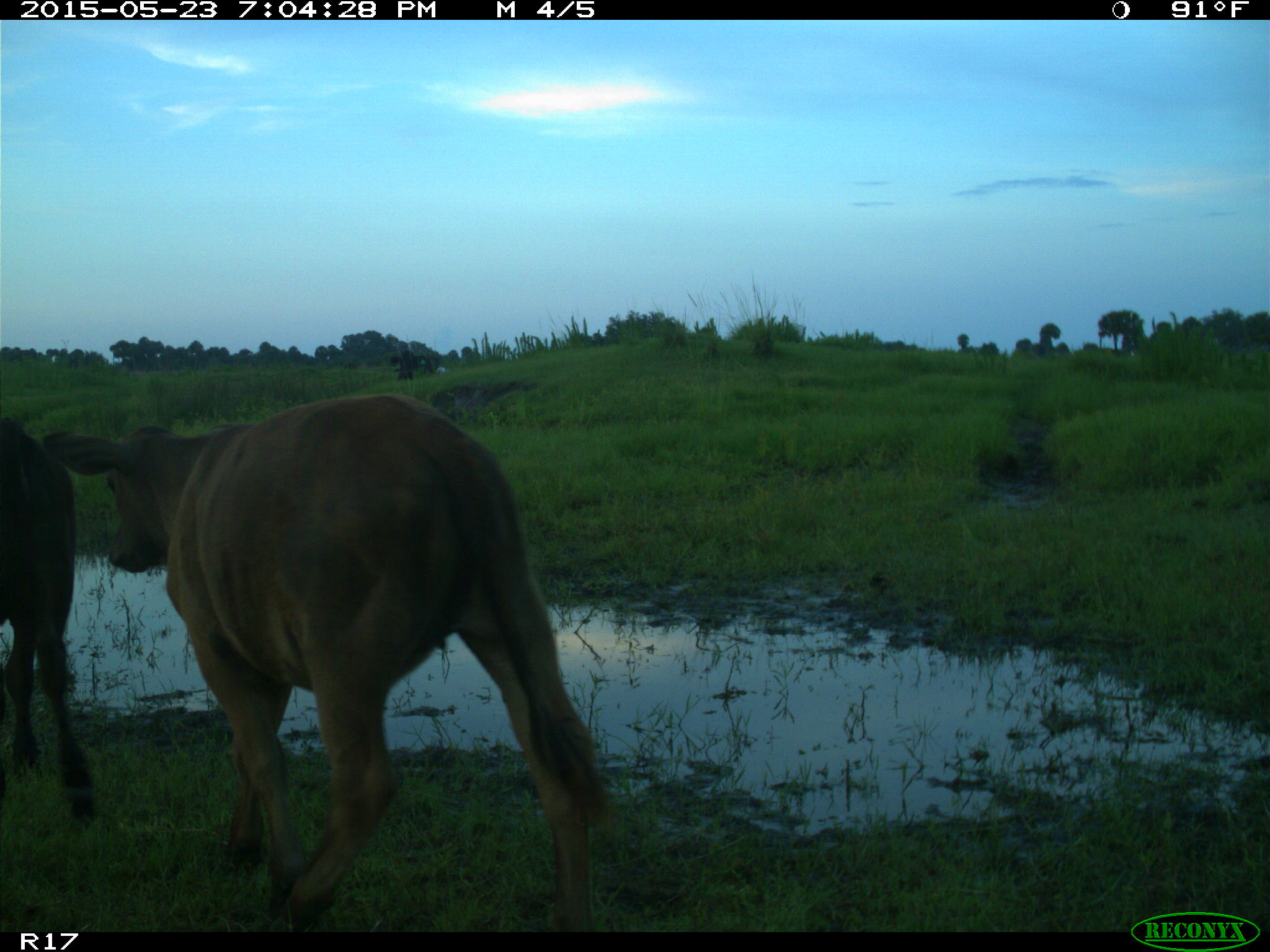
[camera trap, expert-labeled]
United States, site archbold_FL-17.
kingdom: Animalia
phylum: Chordata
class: Mammalia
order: Artiodactyla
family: Bovidae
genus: Bos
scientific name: Bos taurus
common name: domestic cow